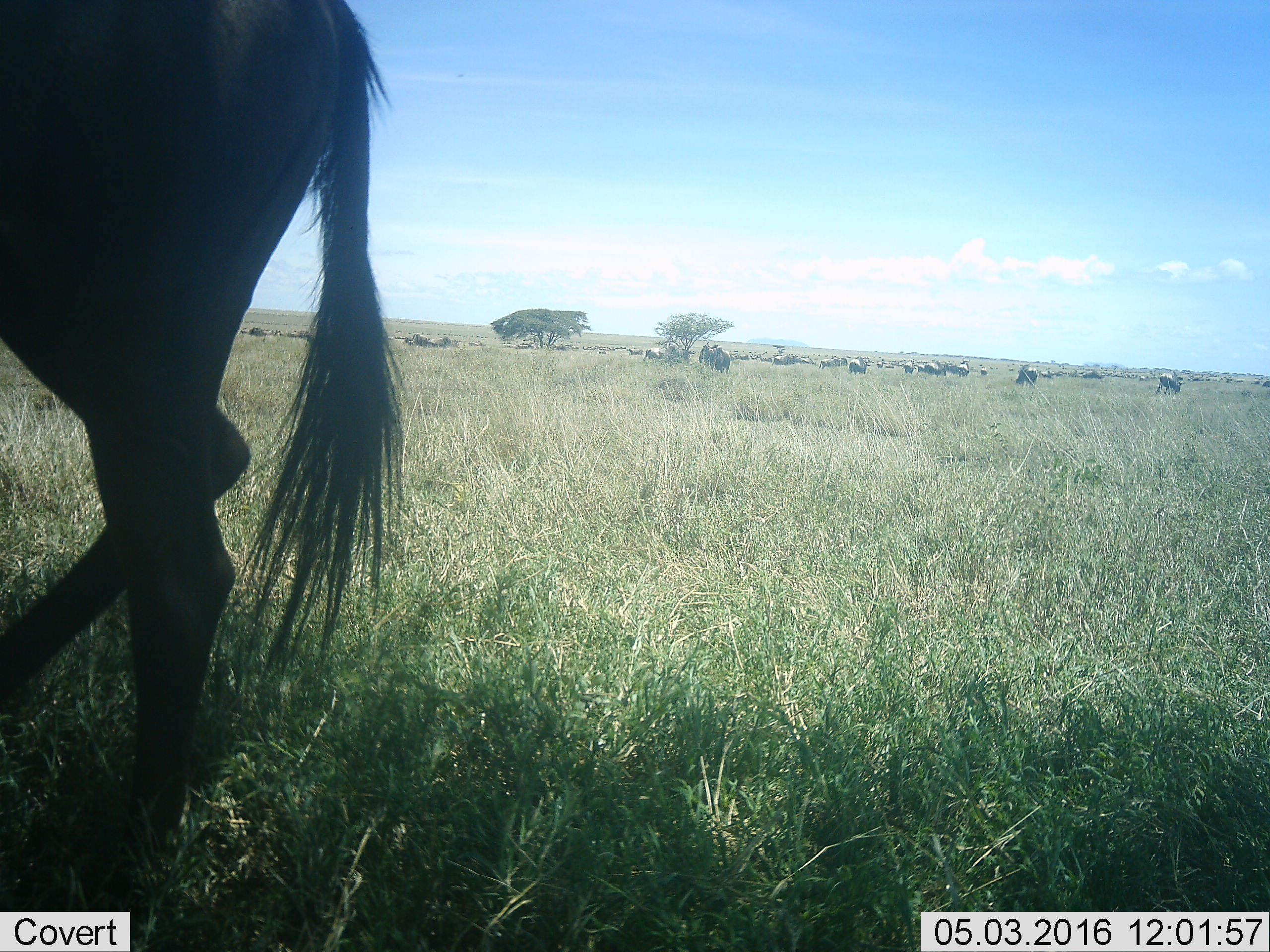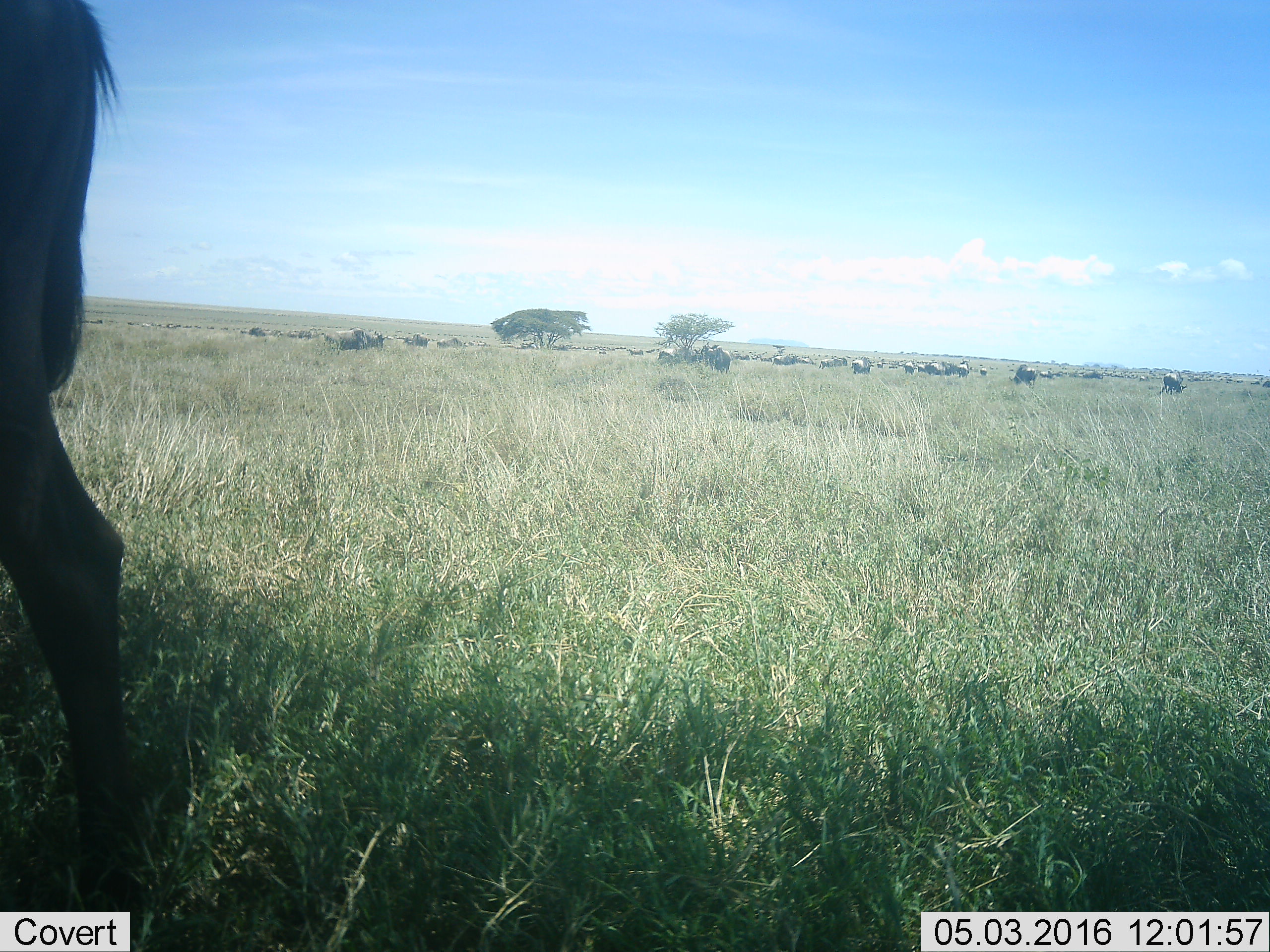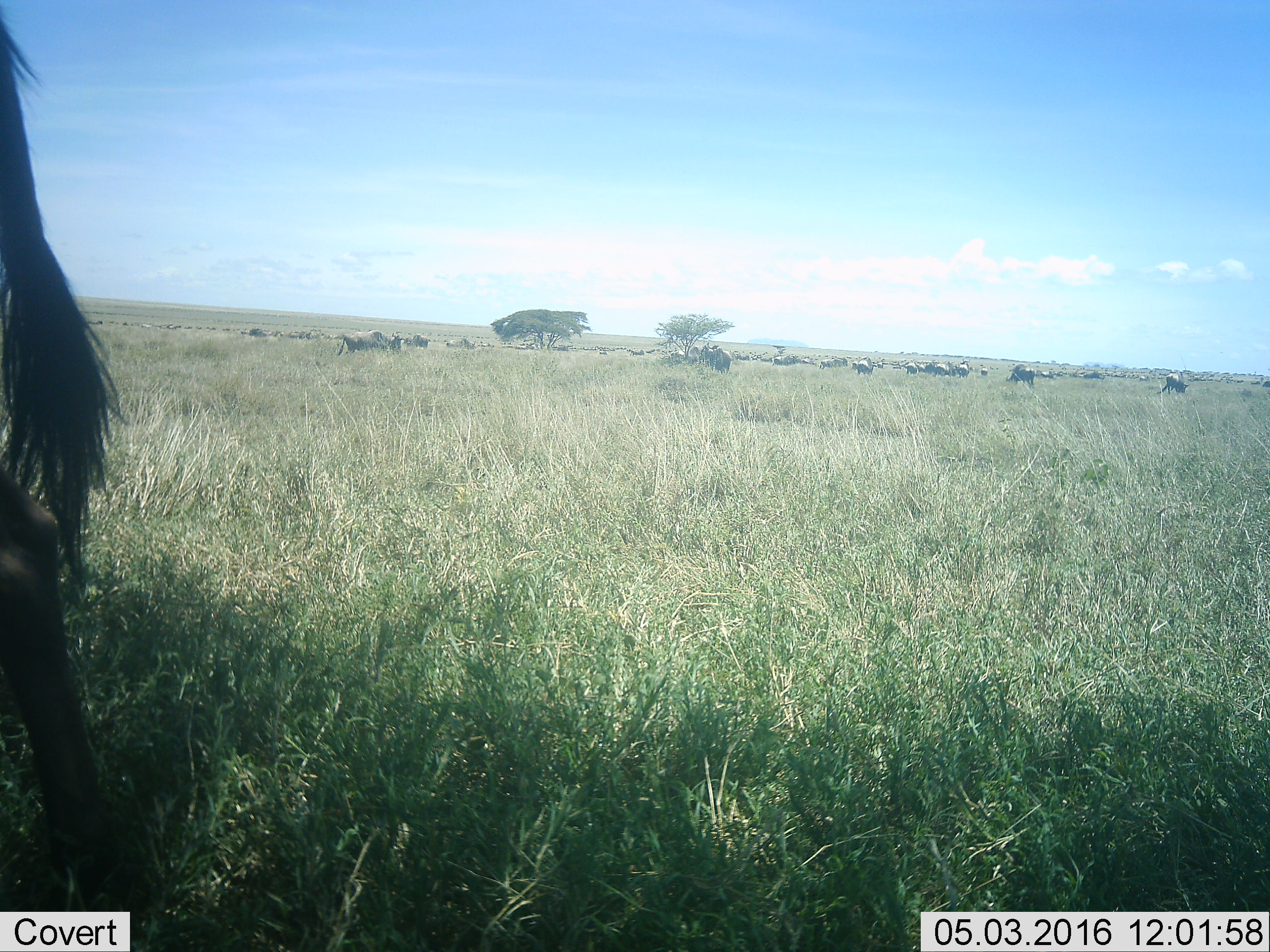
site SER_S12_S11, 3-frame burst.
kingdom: Animalia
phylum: Chordata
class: Mammalia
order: Artiodactyla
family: Bovidae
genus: Connochaetes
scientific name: Connochaetes taurinus taurinus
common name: blue wildebeest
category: wildebeestblue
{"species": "wildebeestblue (blue wildebeest) (Connochaetes taurinus taurinus)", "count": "11-50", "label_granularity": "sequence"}